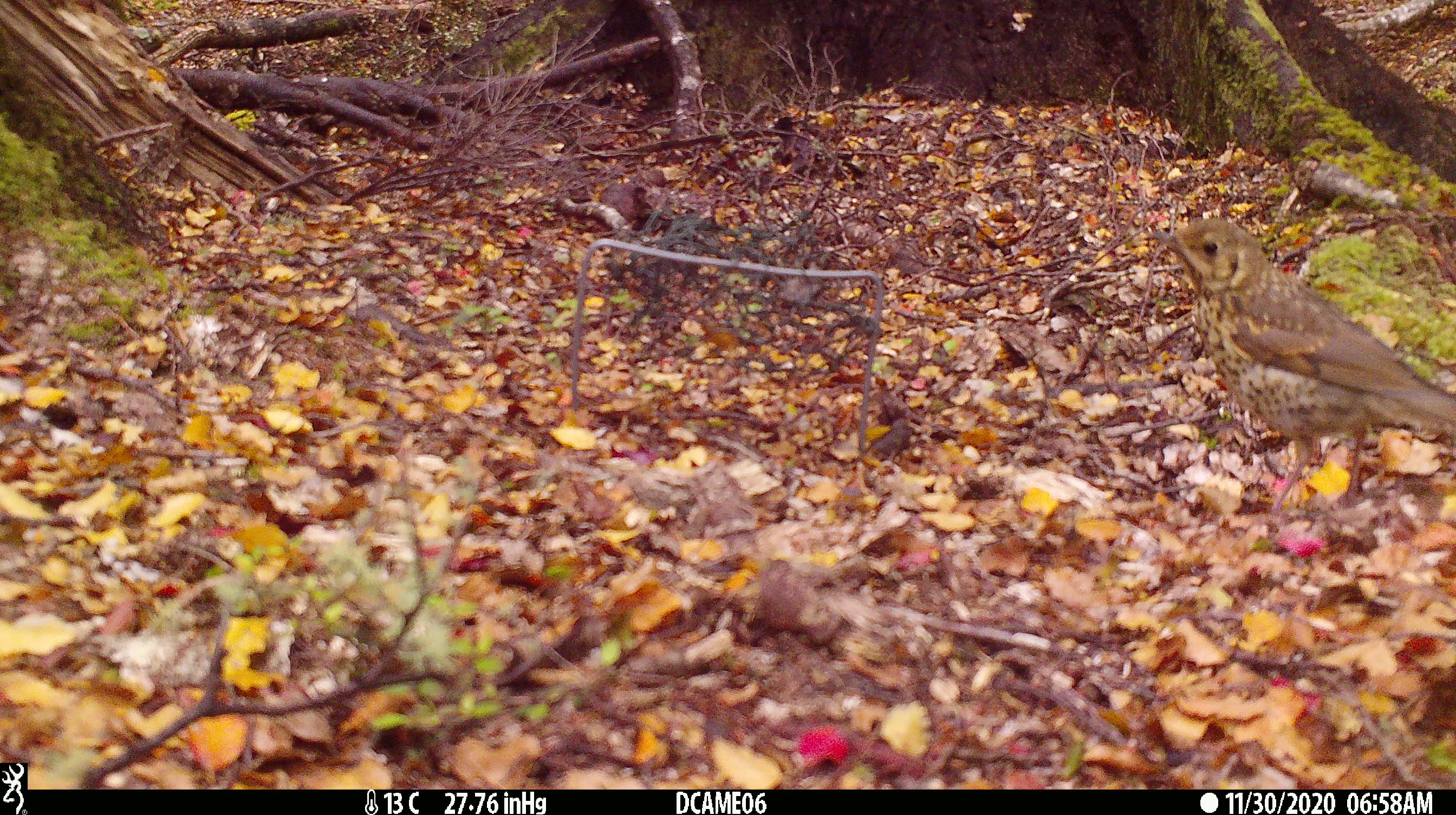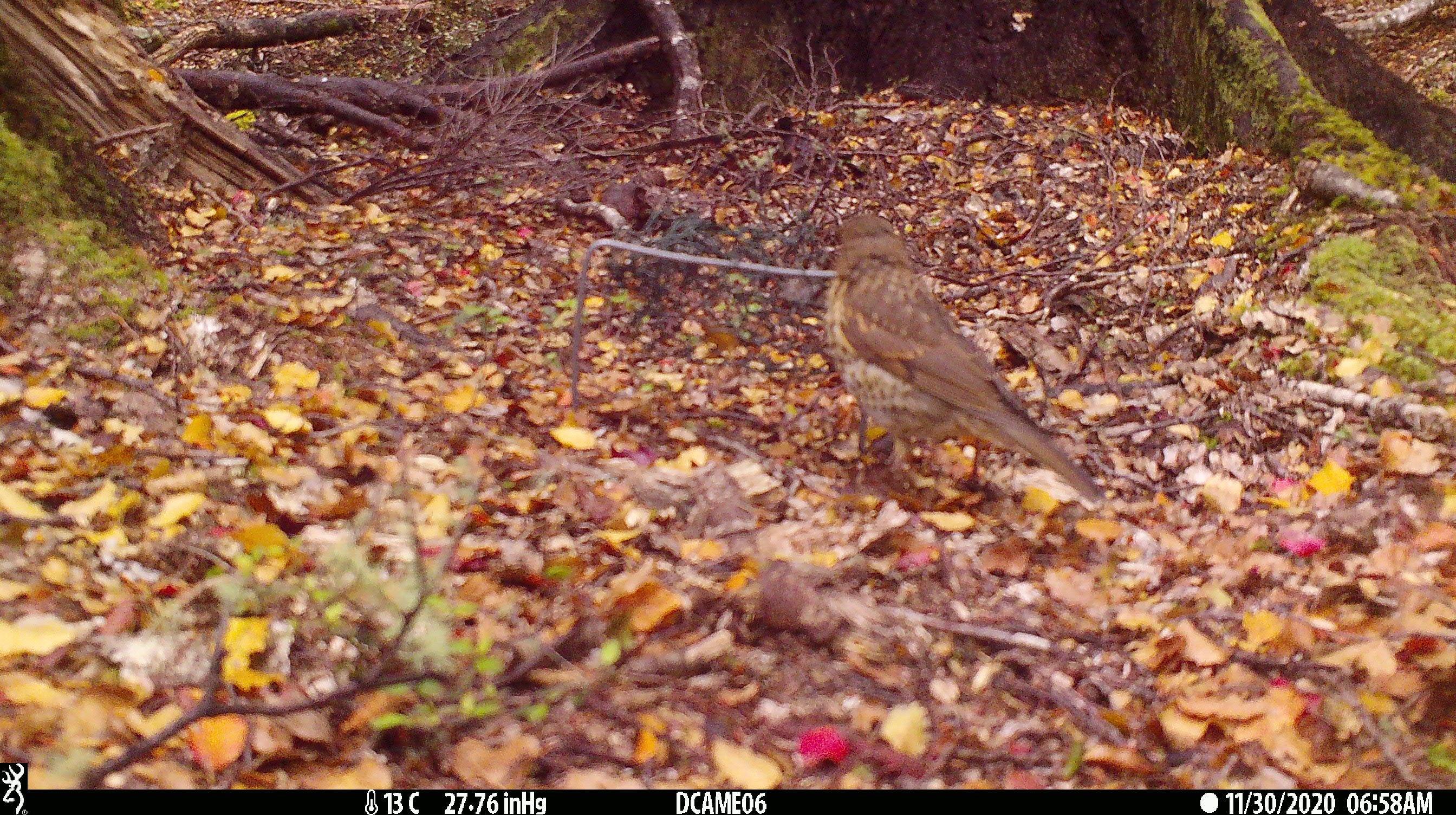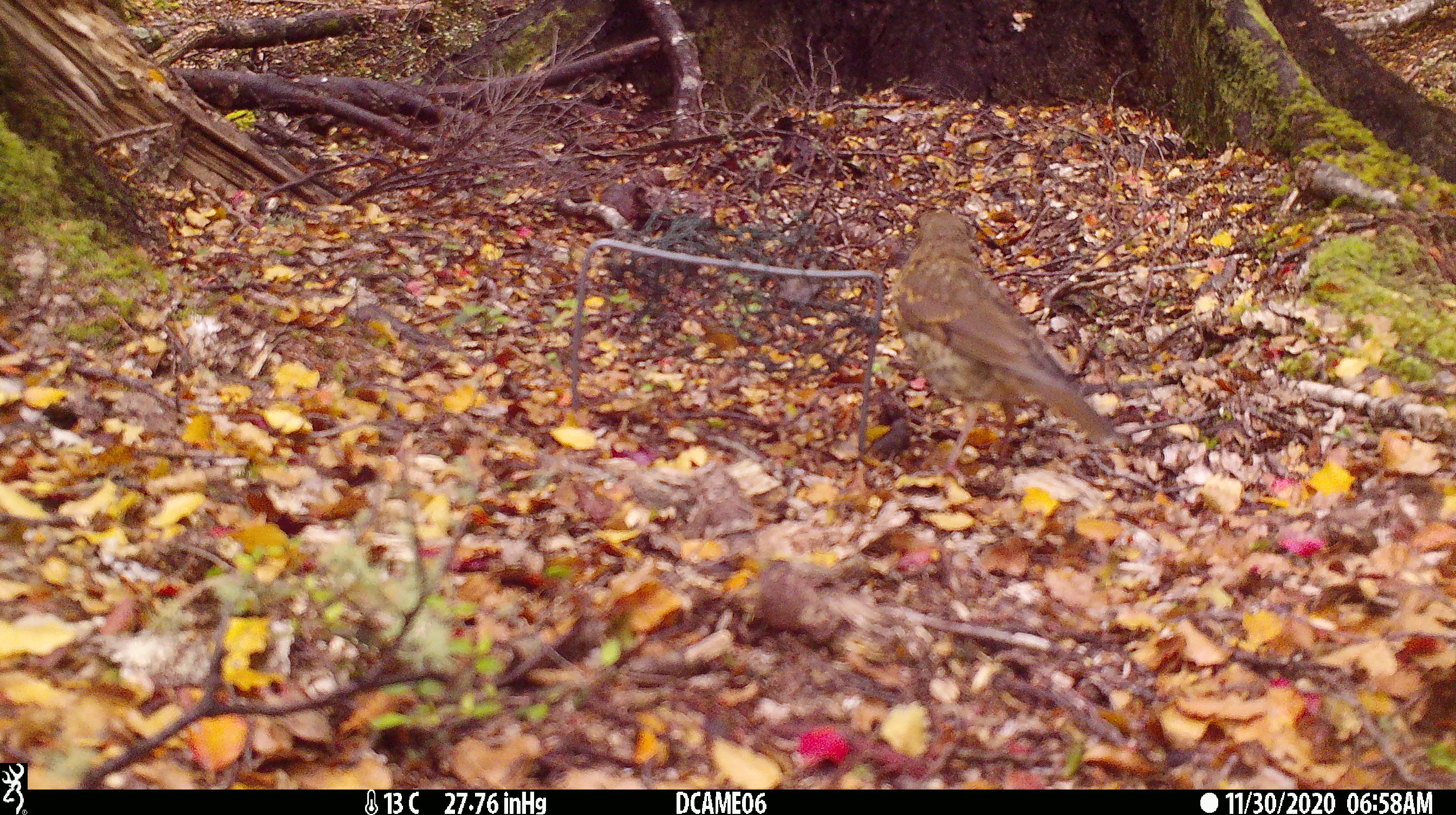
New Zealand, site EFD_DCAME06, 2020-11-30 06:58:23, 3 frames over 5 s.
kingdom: Animalia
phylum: Chordata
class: Aves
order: Passeriformes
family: Turdidae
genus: Turdus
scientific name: Turdus philomelos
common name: song thrush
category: thrush